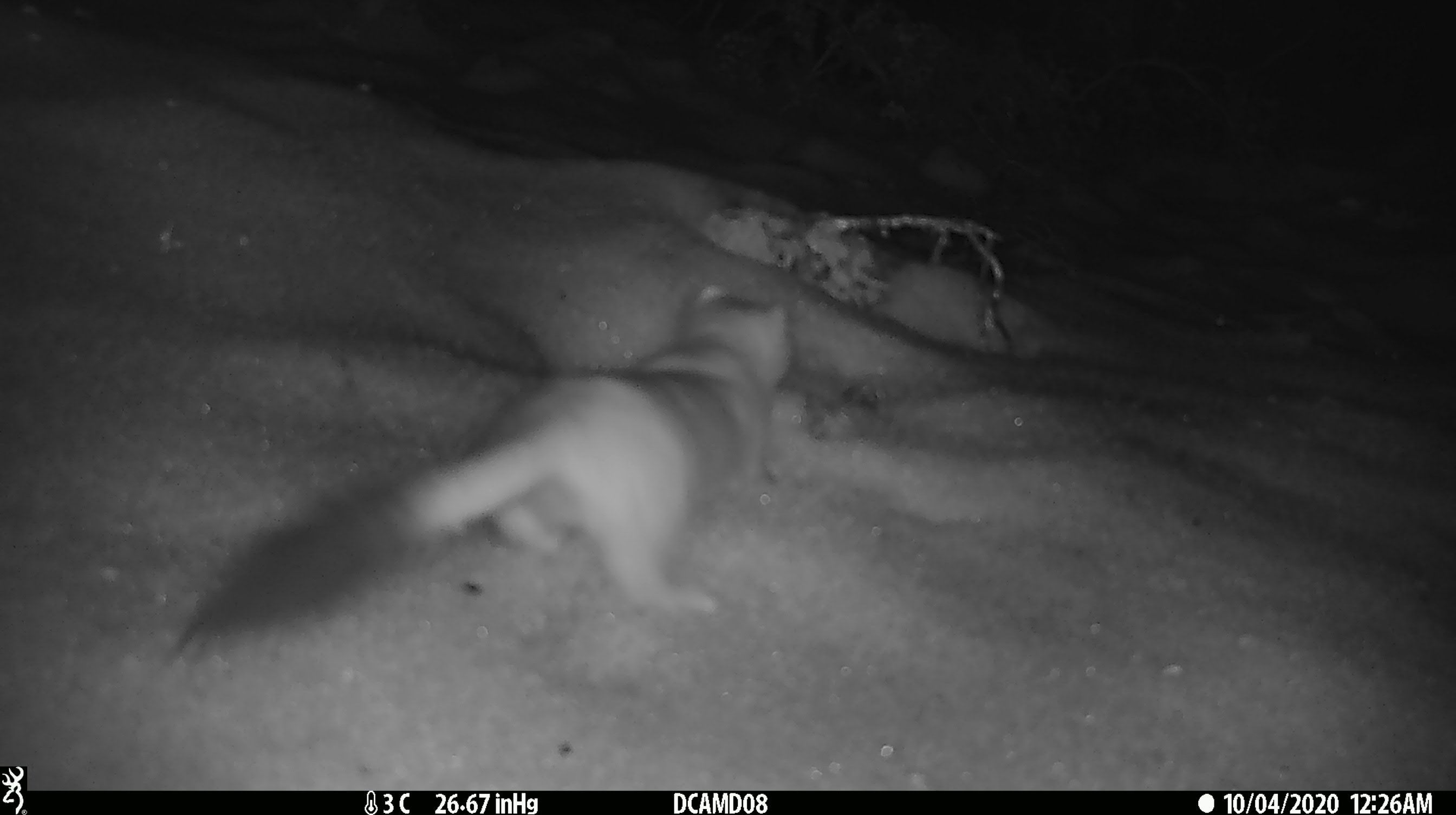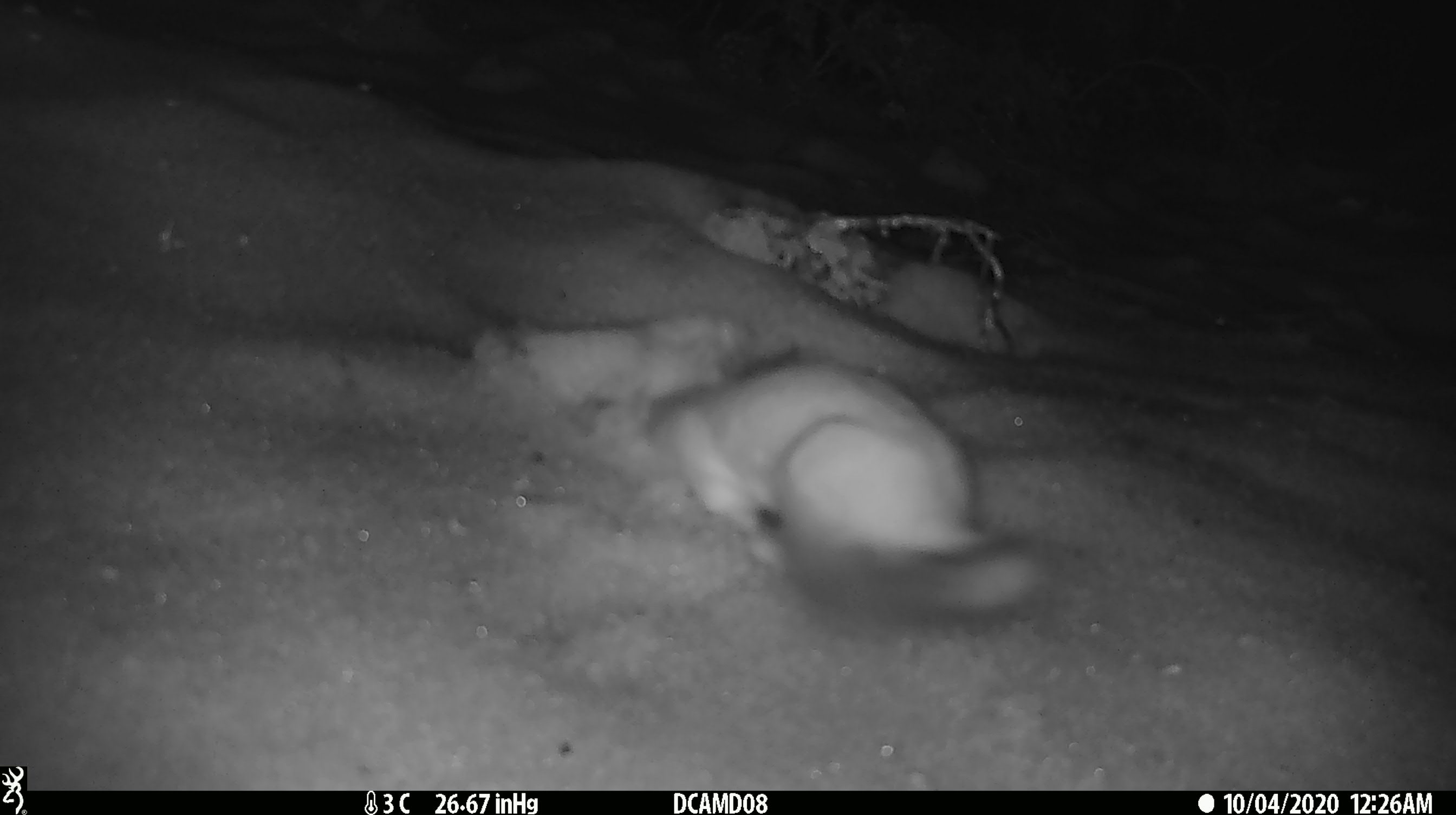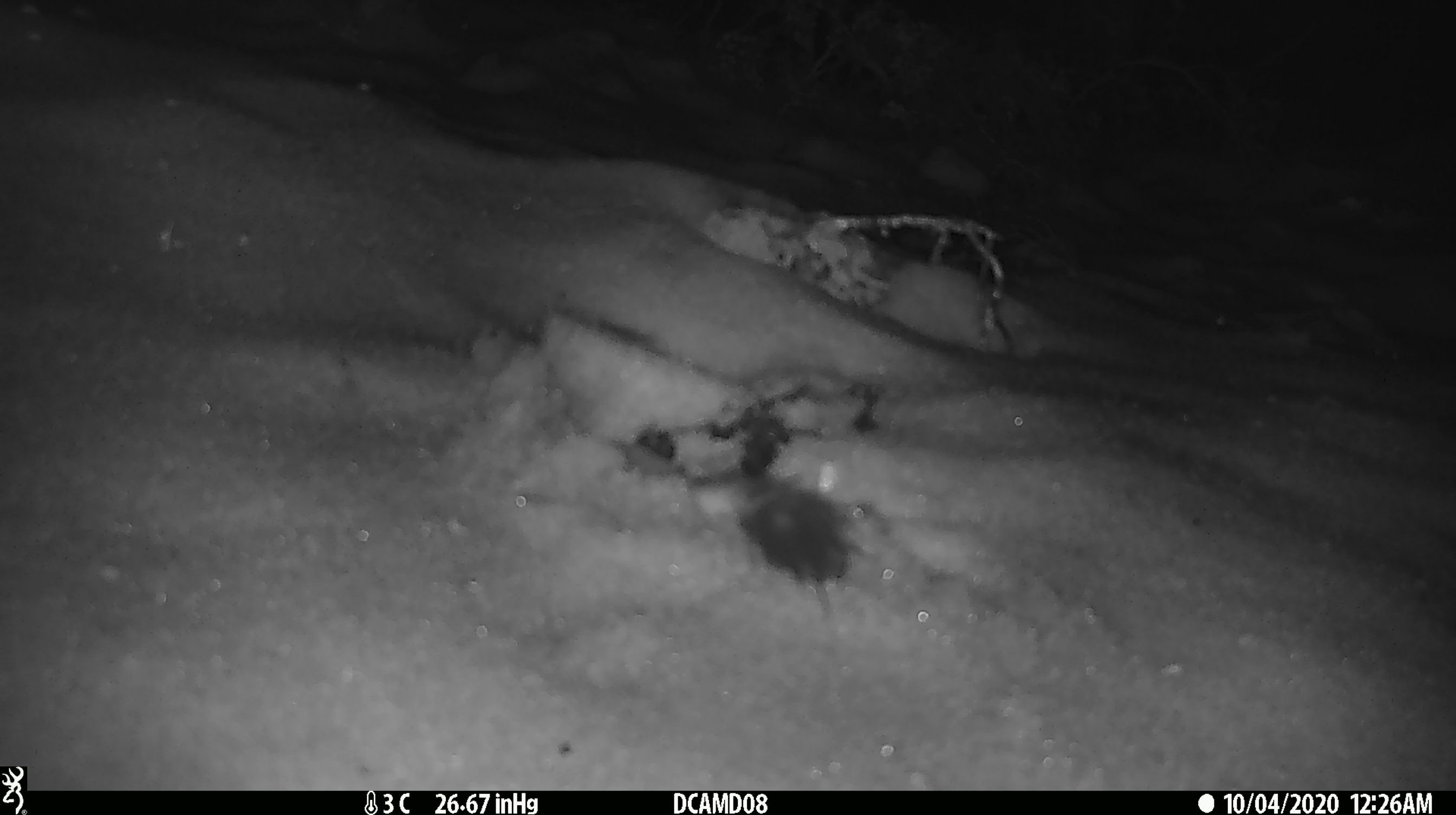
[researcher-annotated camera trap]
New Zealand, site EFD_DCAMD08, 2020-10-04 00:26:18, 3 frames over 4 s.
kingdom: Animalia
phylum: Chordata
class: Mammalia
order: Carnivora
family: Mustelidae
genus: Mustela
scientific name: Mustela erminea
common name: stoat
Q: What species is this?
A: Stoat (Mustela erminea).